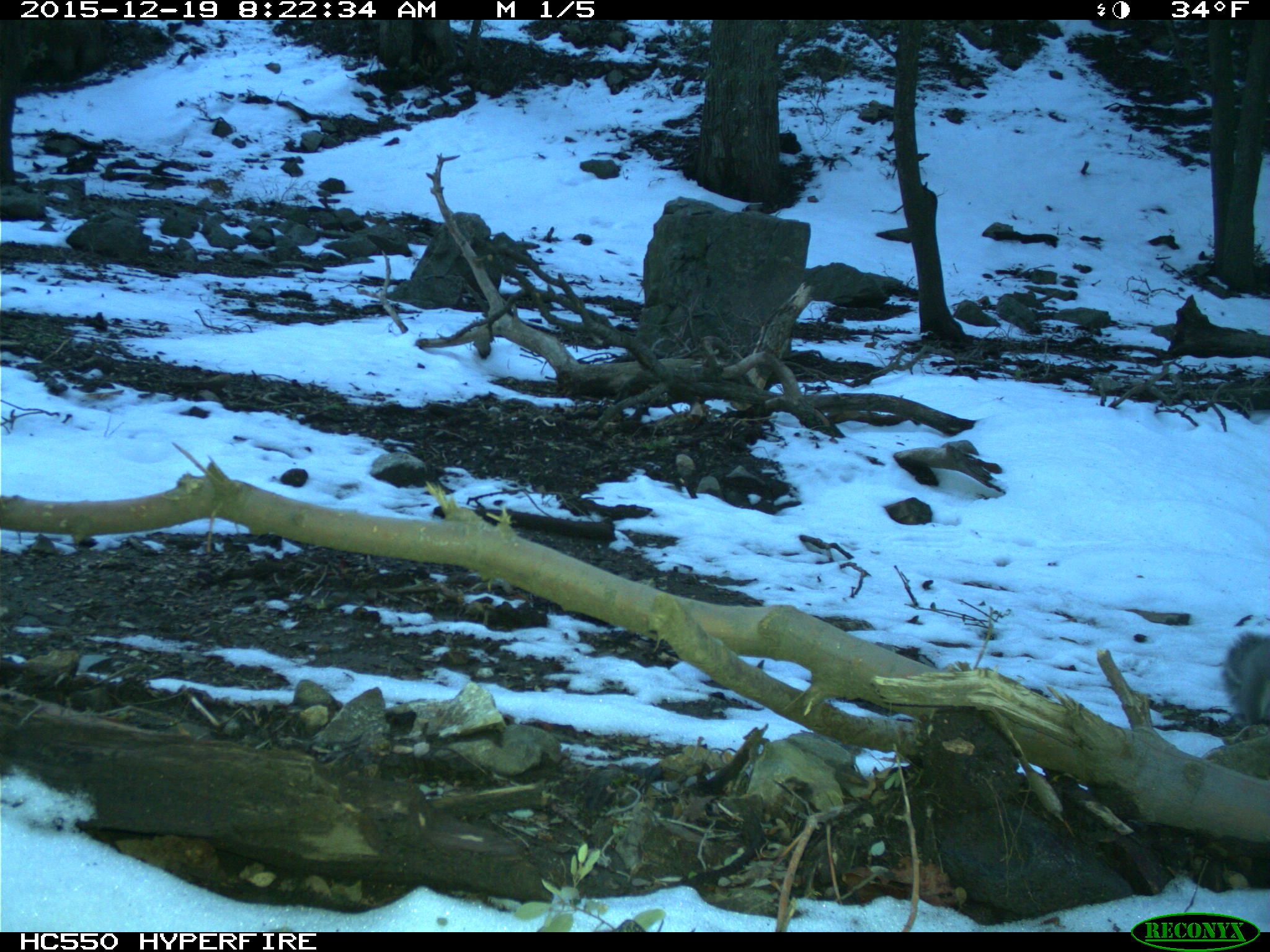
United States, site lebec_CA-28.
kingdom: Animalia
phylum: Chordata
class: Mammalia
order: Rodentia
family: Sciuridae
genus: Sciurus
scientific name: Sciurus carolinensis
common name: eastern gray squirrel